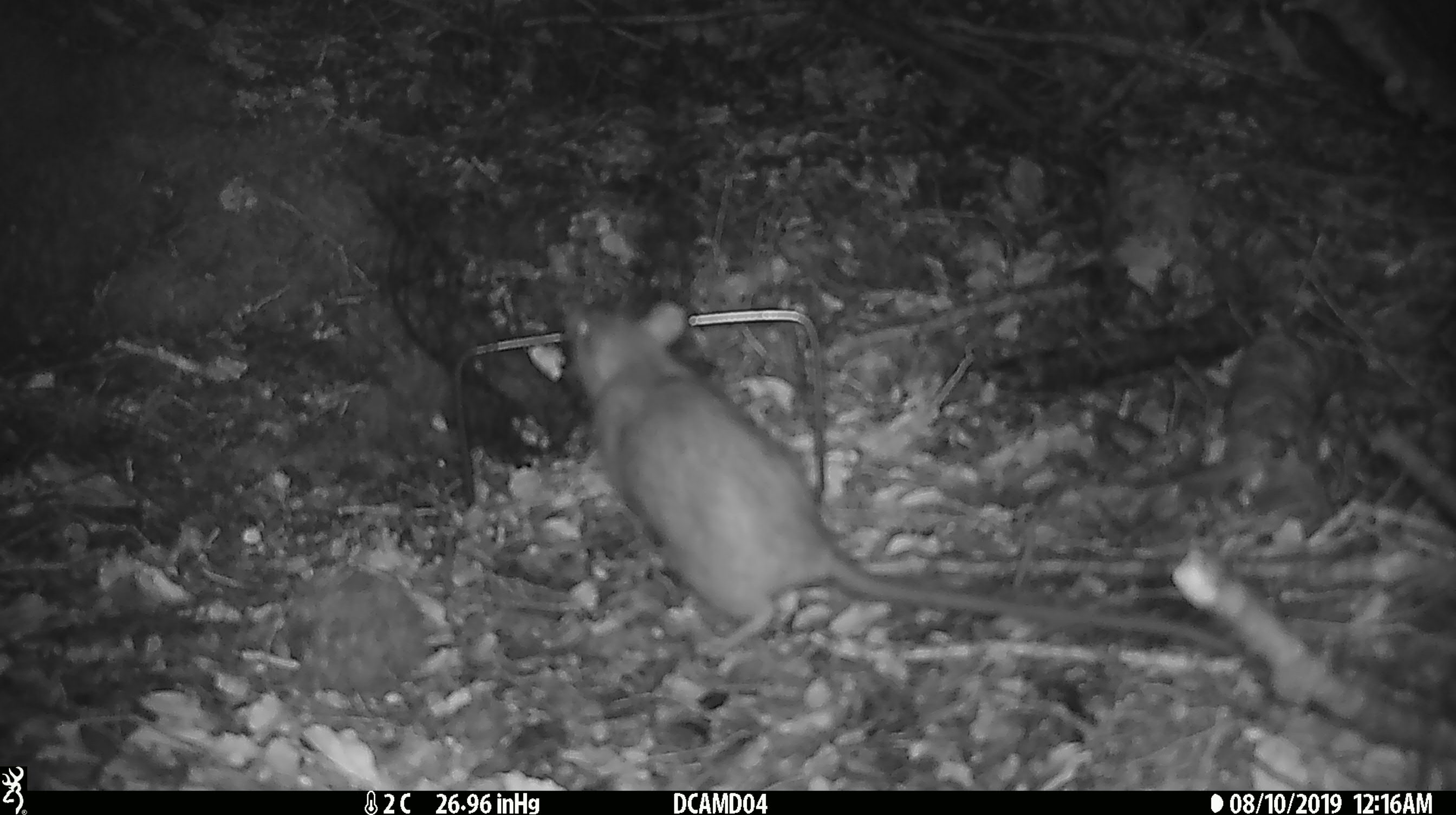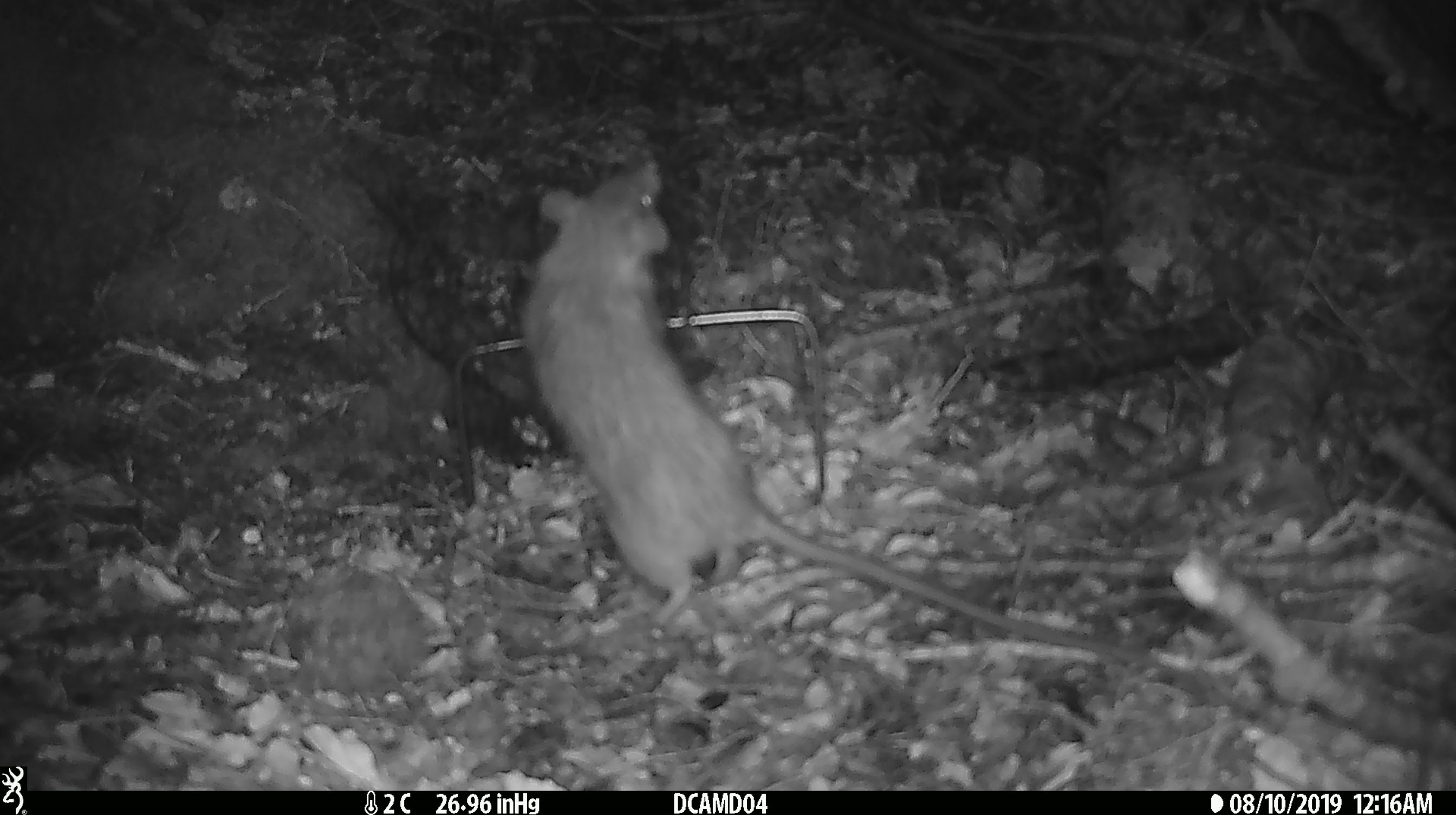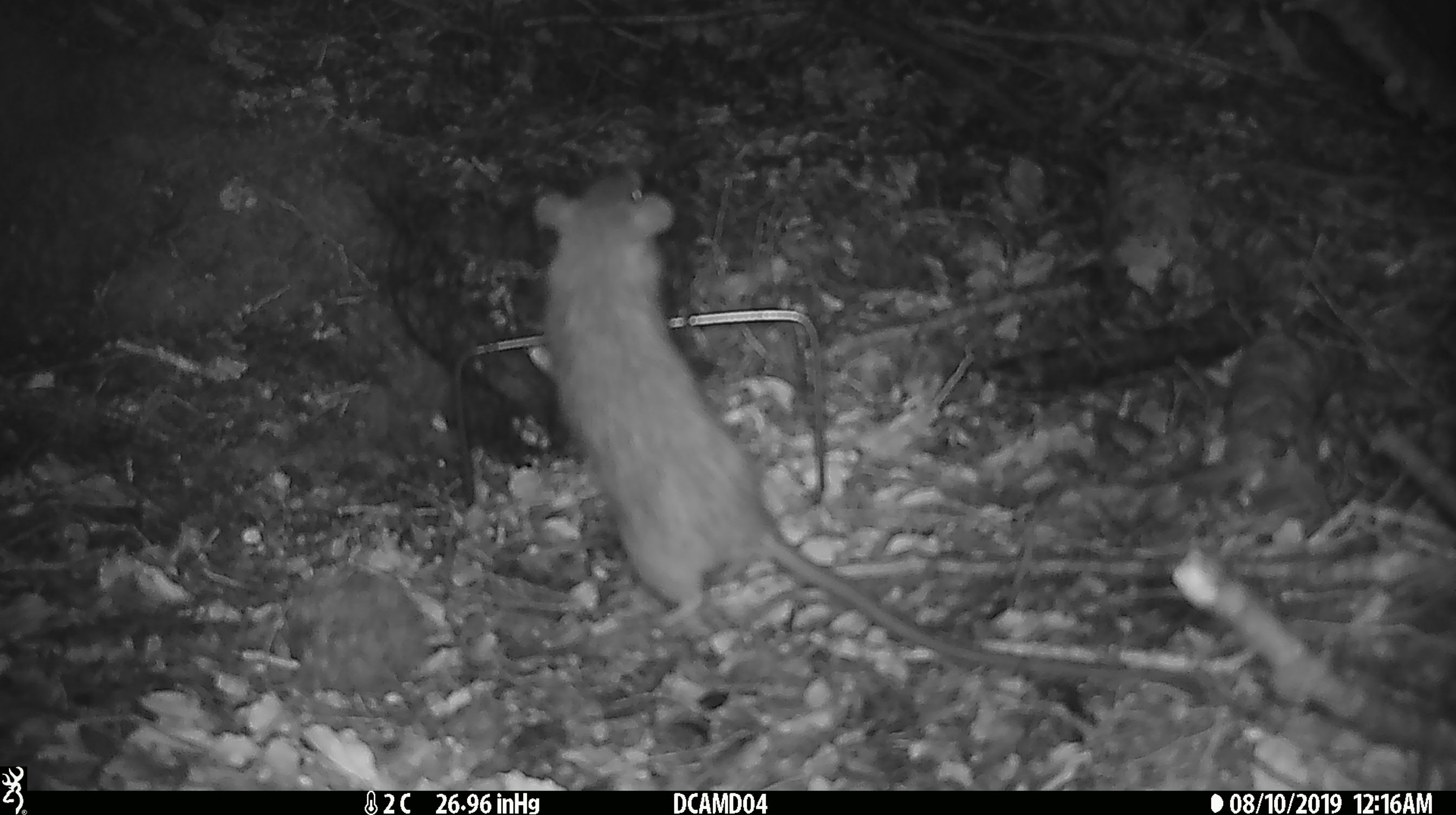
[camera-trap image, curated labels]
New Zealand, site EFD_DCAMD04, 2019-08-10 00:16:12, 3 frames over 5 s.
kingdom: Animalia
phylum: Chordata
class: Mammalia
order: Rodentia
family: Muridae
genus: Rattus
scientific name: Rattus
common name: rat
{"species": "rat (Rattus)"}